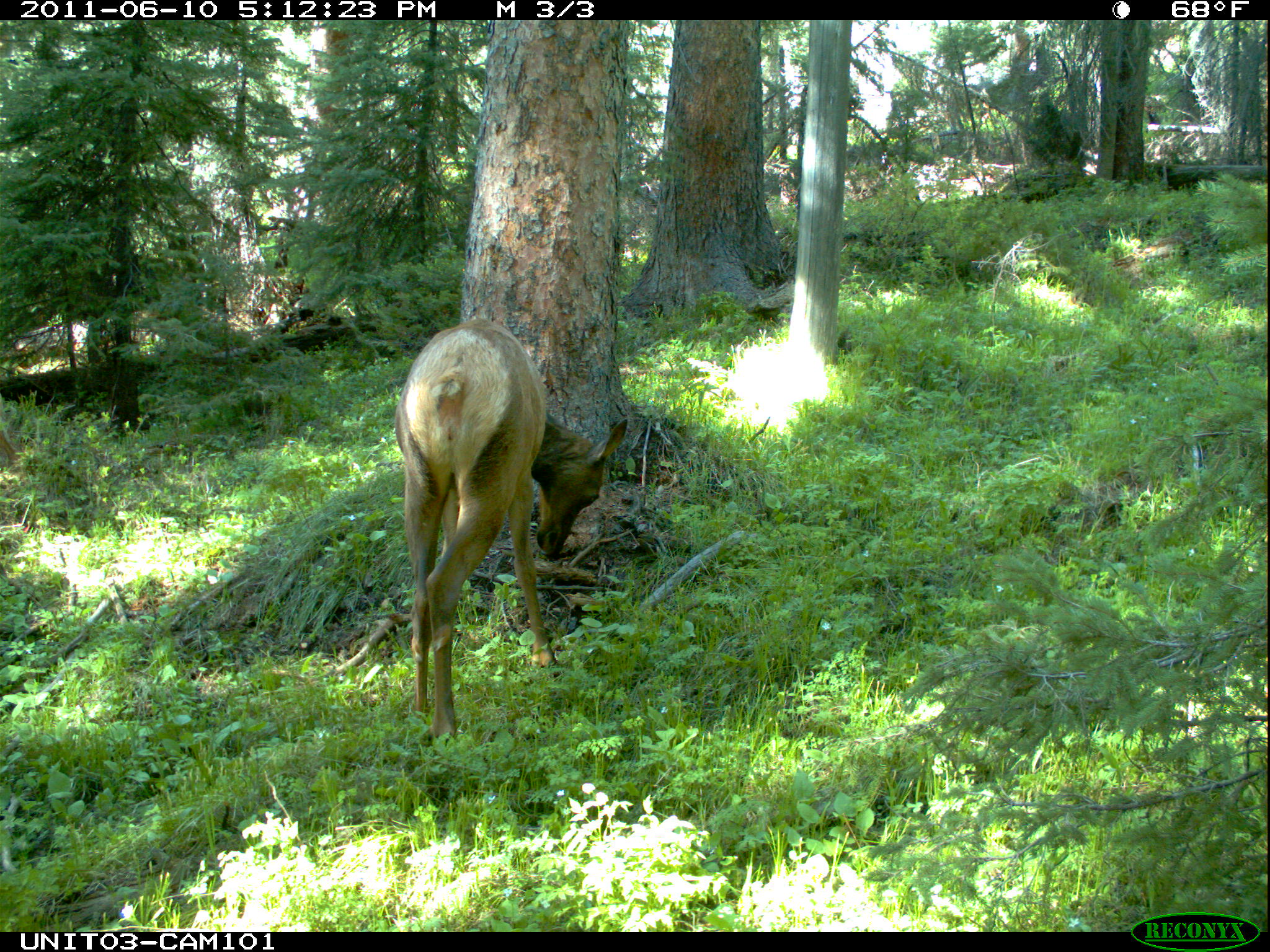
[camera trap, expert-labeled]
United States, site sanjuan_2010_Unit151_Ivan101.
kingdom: Animalia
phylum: Chordata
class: Mammalia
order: Artiodactyla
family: Cervidae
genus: Cervus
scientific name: Cervus elaphus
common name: red deer